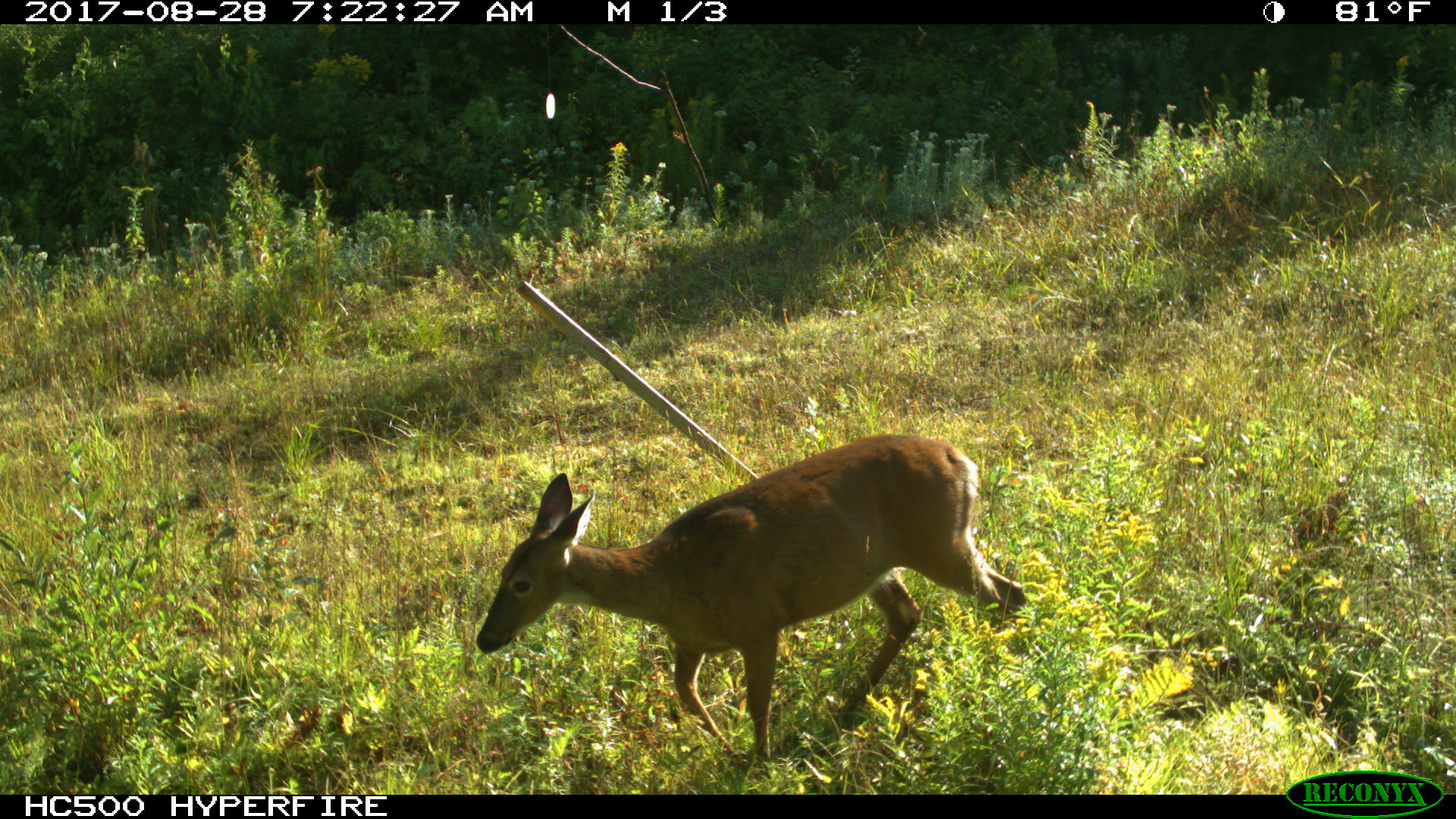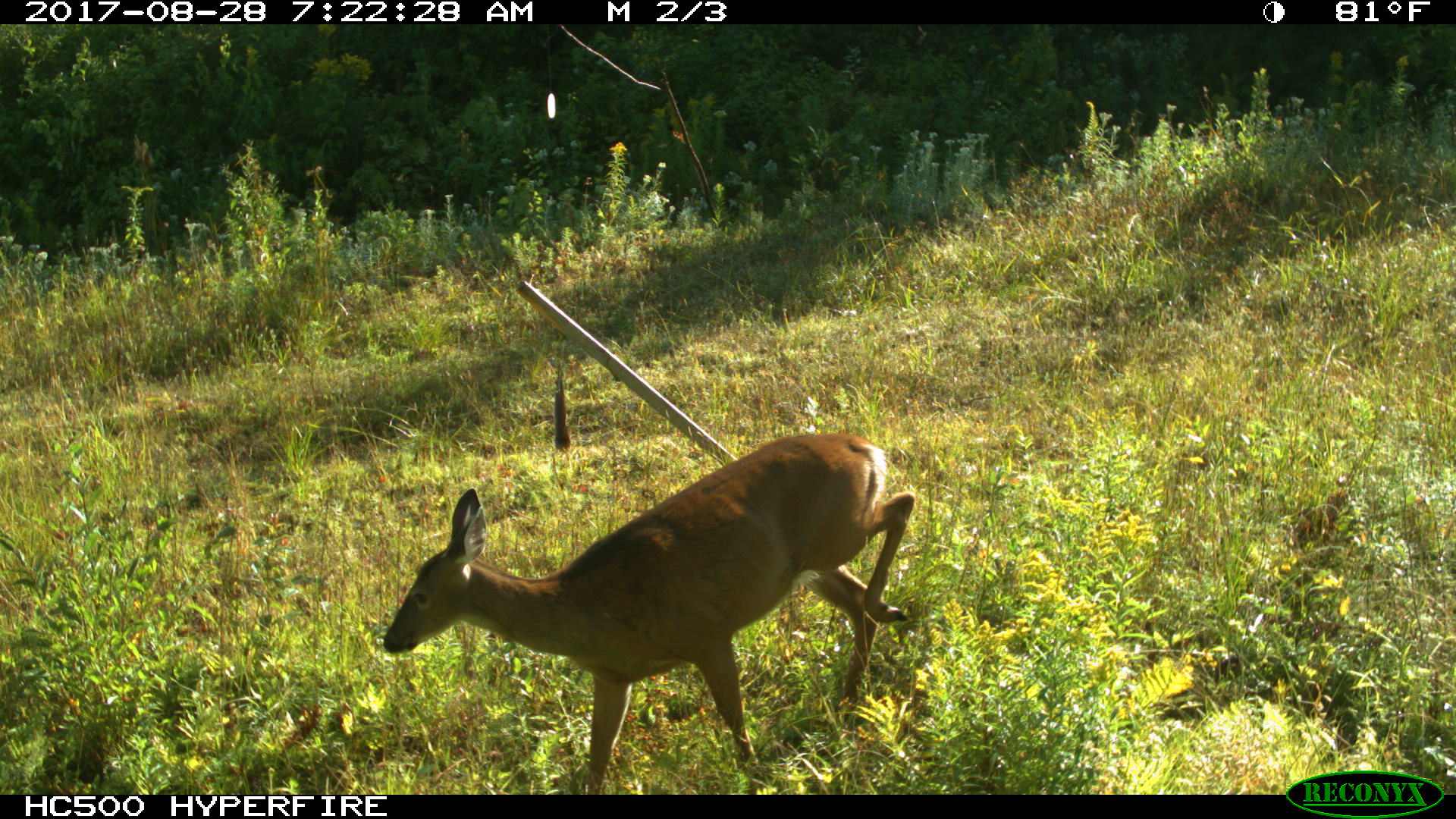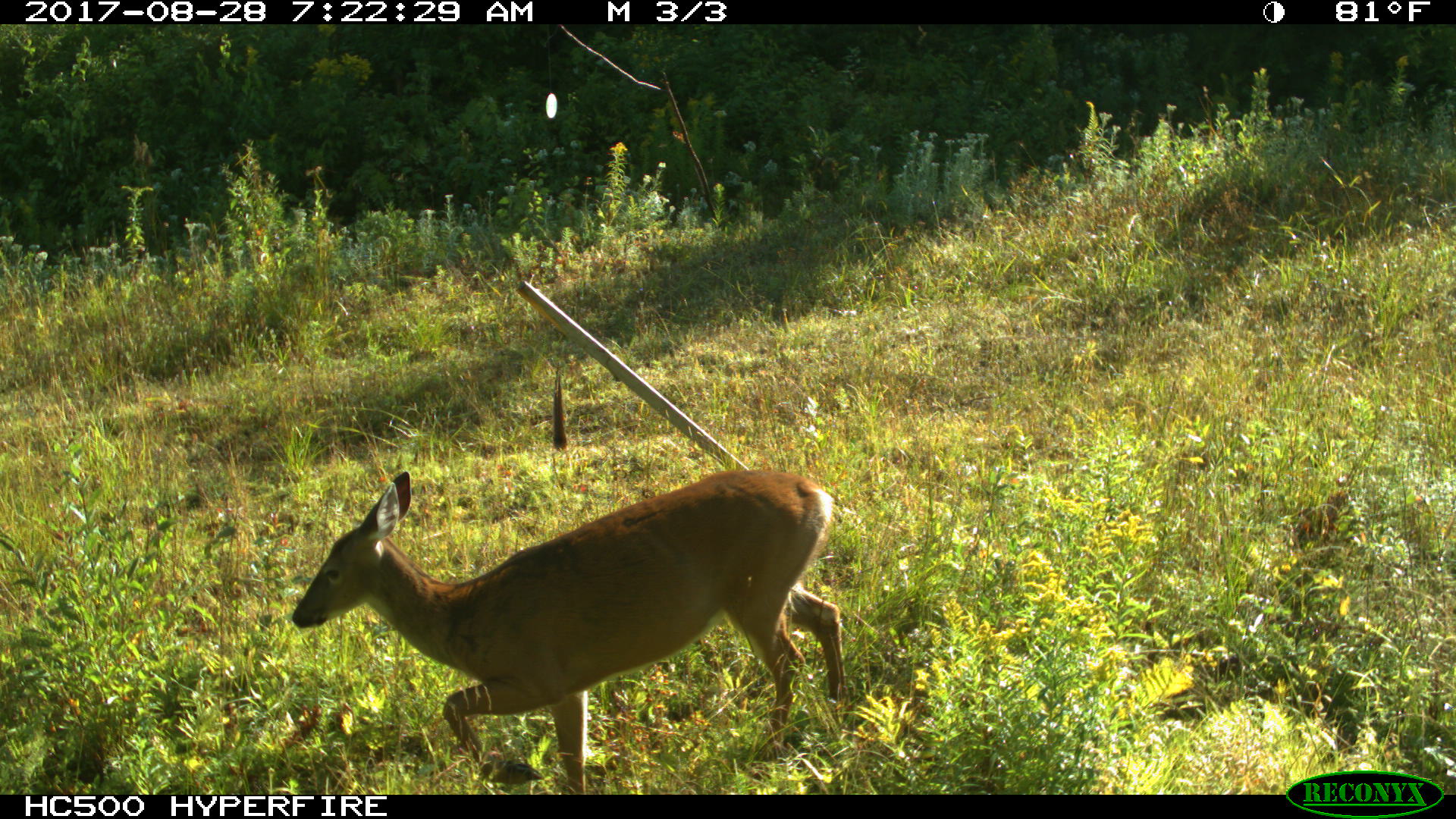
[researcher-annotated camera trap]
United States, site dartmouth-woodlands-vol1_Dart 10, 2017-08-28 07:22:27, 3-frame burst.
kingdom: Animalia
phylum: Chordata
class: Mammalia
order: Artiodactyla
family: Cervidae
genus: Odocoileus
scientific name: Odocoileus virginianus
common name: white-tailed deer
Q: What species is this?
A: White-tailed deer (Odocoileus virginianus).